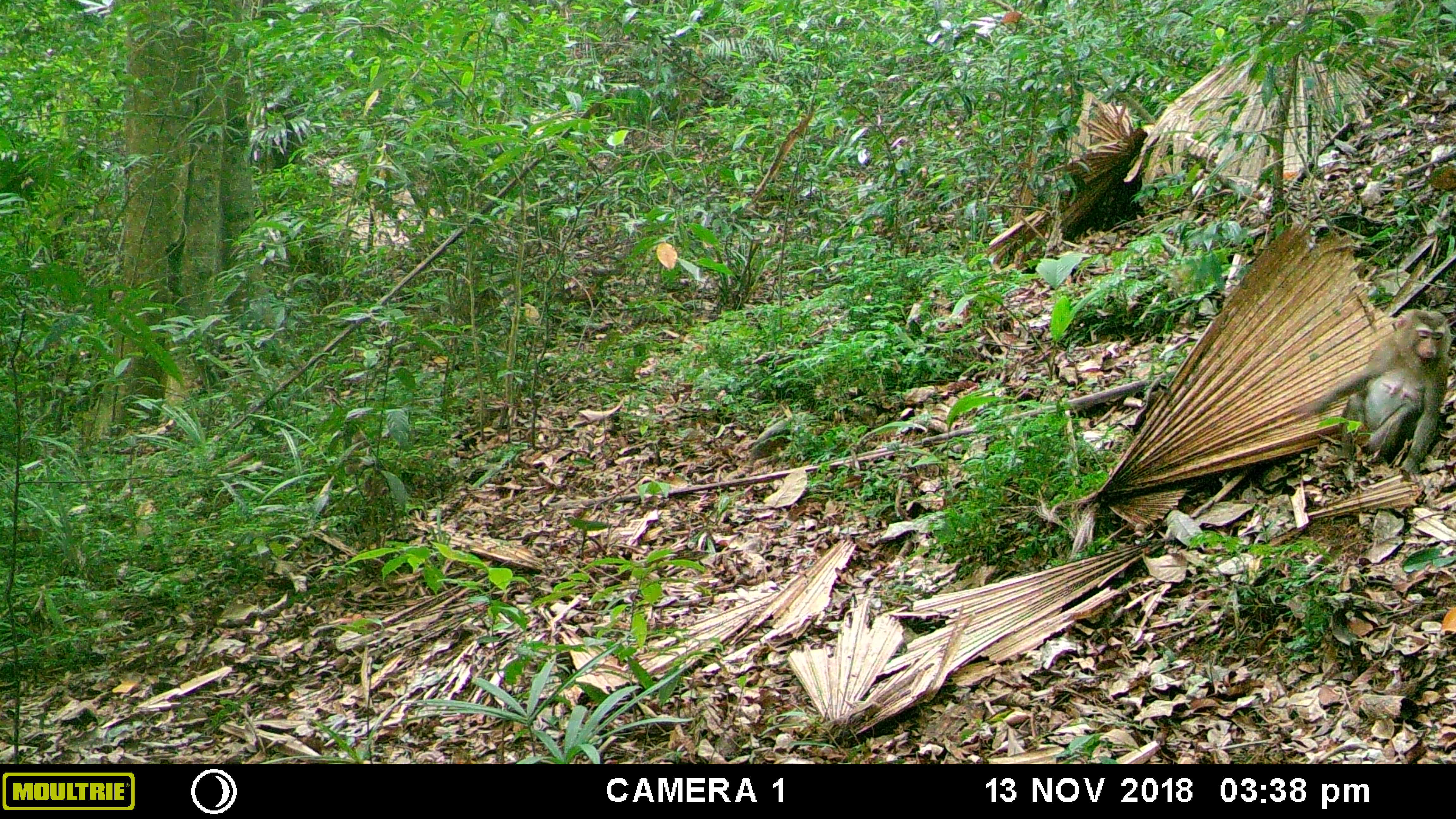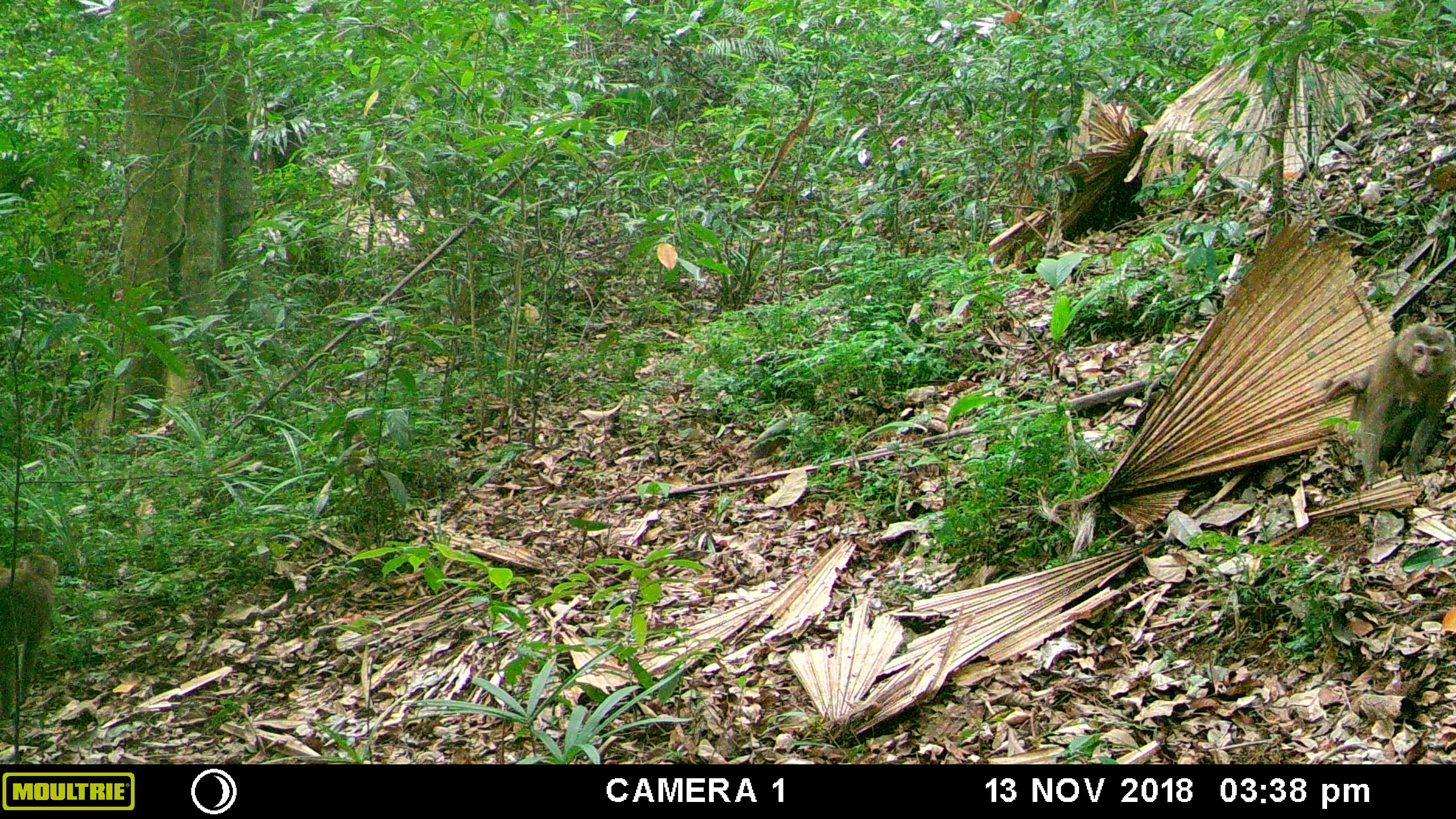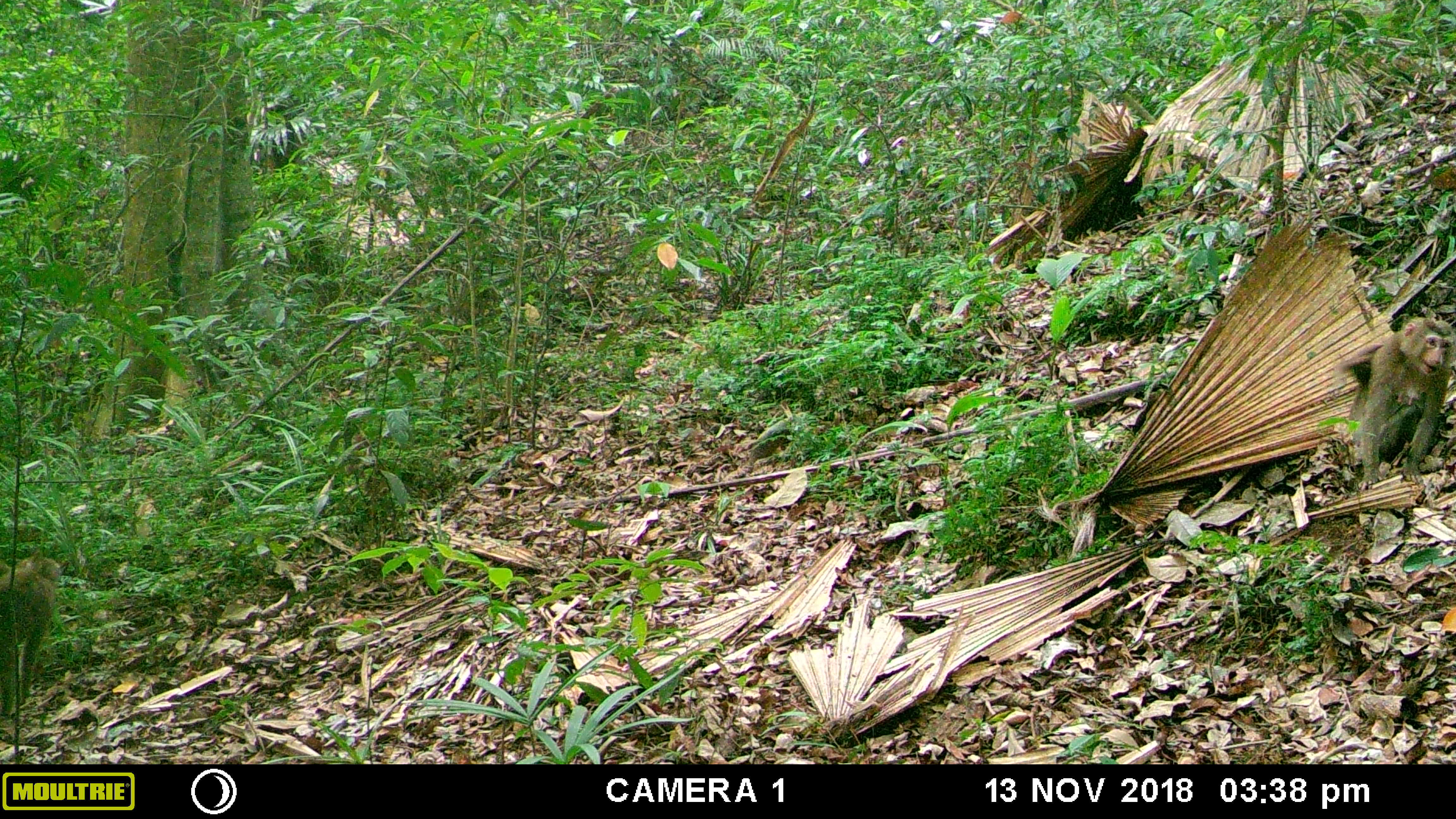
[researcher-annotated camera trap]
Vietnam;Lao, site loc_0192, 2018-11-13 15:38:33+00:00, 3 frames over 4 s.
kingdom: Animalia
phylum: Chordata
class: Mammalia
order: Primates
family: Cercopithecidae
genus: Macaca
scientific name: Macaca nemestrina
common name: pig-tailed macaque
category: pig tailed macaque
Pig tailed macaque (pig-tailed macaque) (Macaca nemestrina). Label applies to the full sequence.